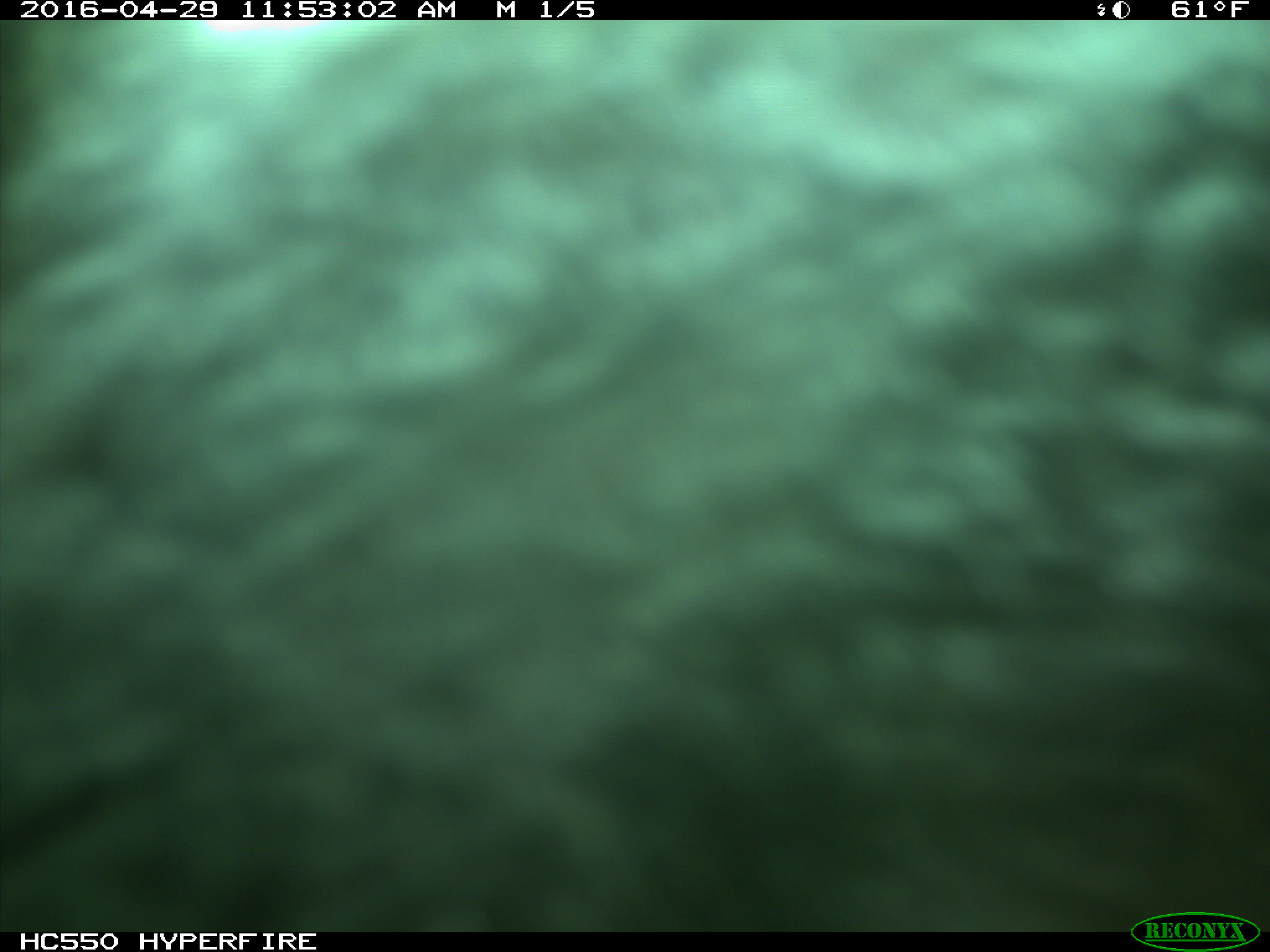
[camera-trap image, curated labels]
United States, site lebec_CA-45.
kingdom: Animalia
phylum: Chordata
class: Mammalia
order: Artiodactyla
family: Bovidae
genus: Bos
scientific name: Bos taurus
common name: domestic cow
Bos taurus (domestic cow).